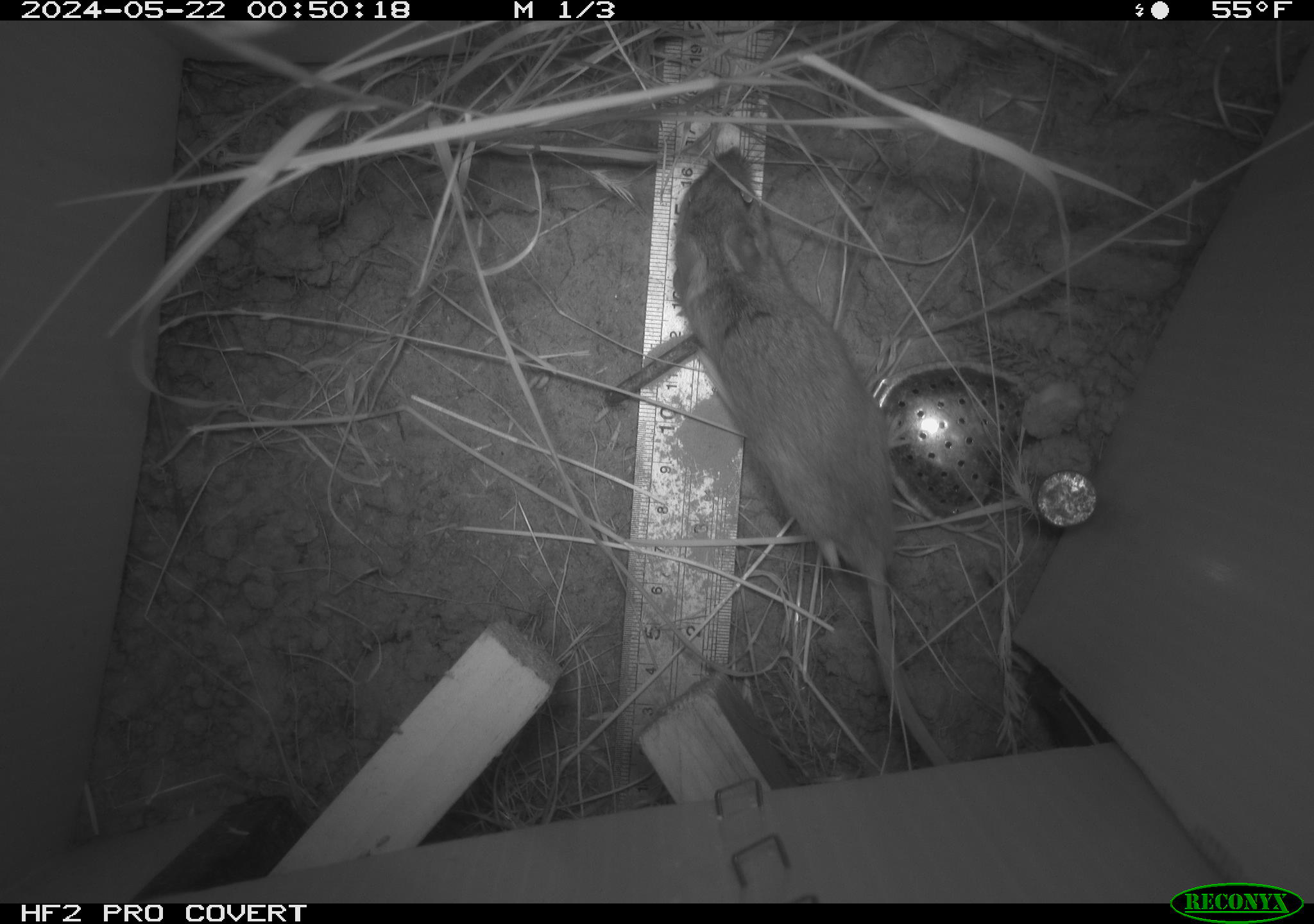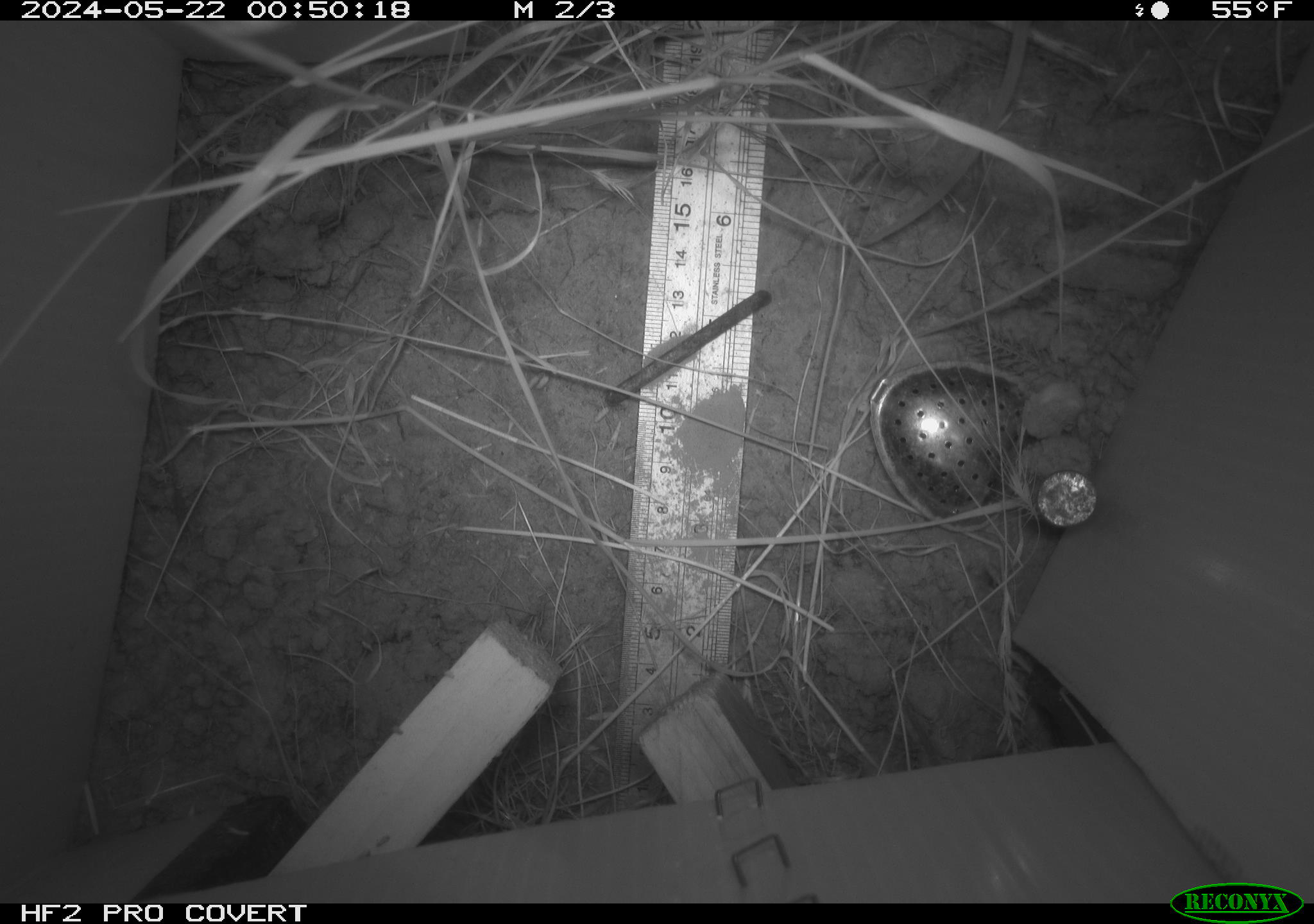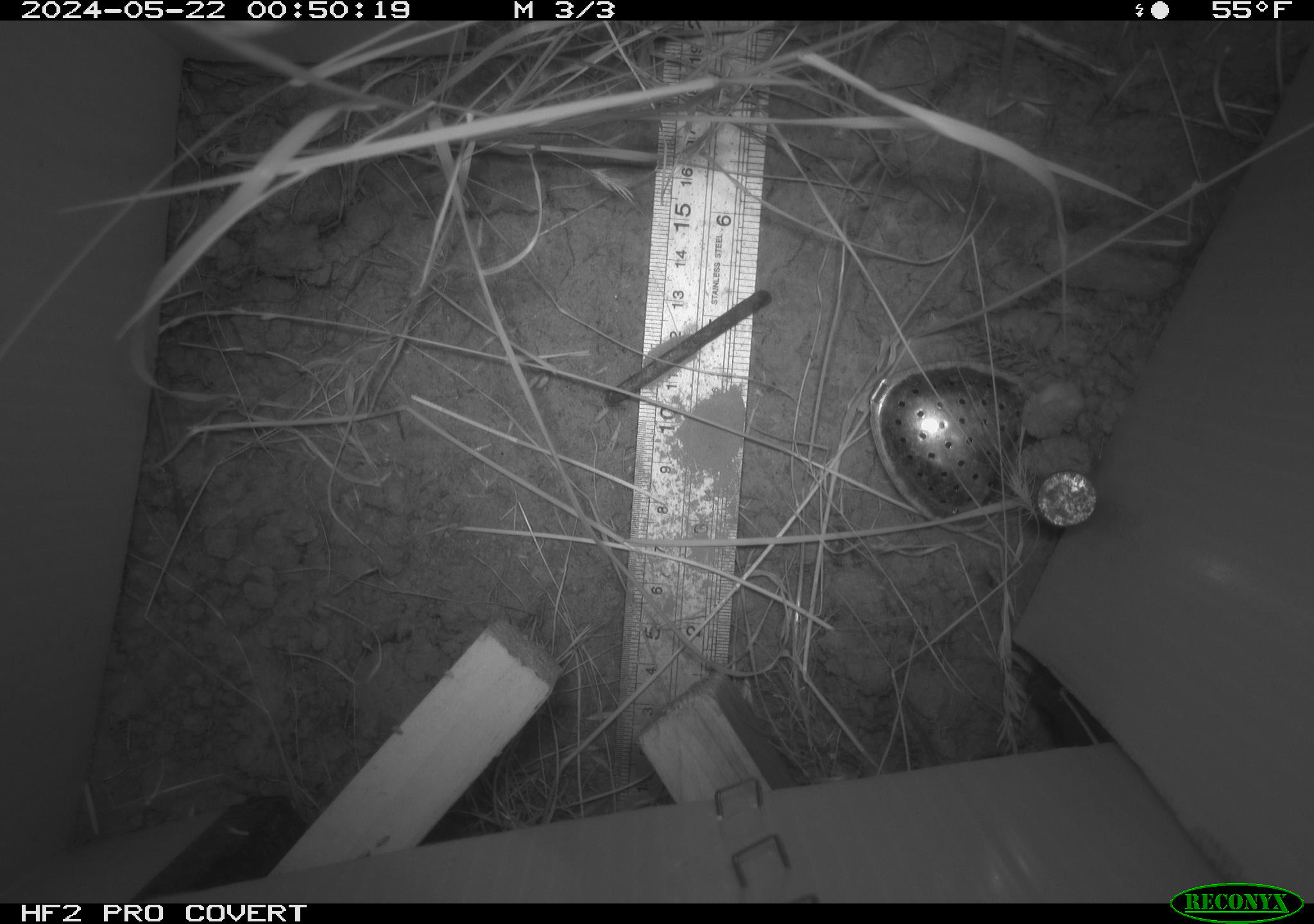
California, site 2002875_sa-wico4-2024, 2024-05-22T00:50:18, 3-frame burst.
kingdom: Animalia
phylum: Chordata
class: Mammalia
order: Rodentia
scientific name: Rodentia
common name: mouse species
Mouse species (Rodentia).